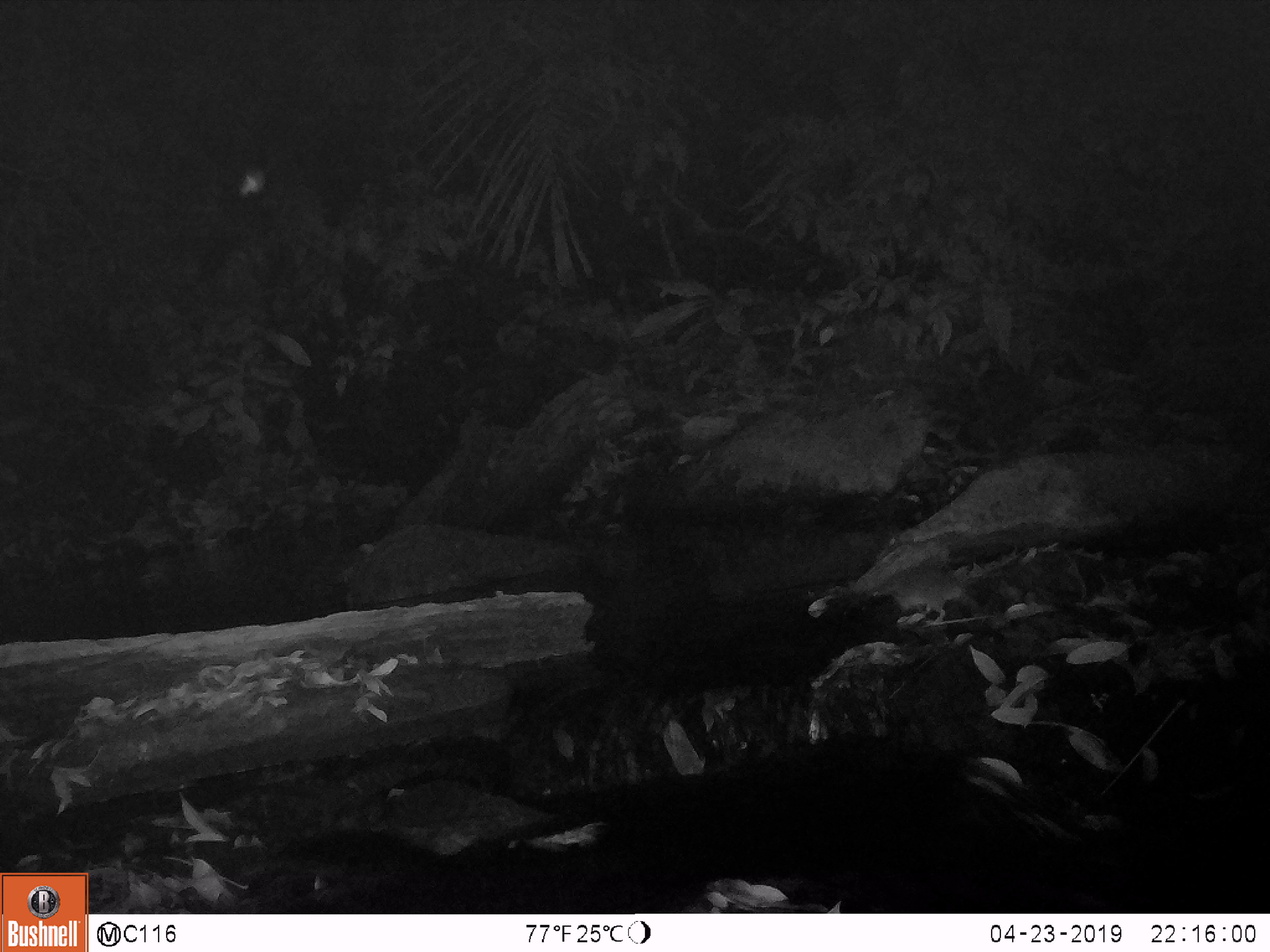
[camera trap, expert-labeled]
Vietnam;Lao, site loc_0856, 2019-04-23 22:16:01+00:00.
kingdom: Animalia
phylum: Chordata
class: Mammalia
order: Rodentia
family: Muridae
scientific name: Muridae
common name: old-world mice and rats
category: unidentified murid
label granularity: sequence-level